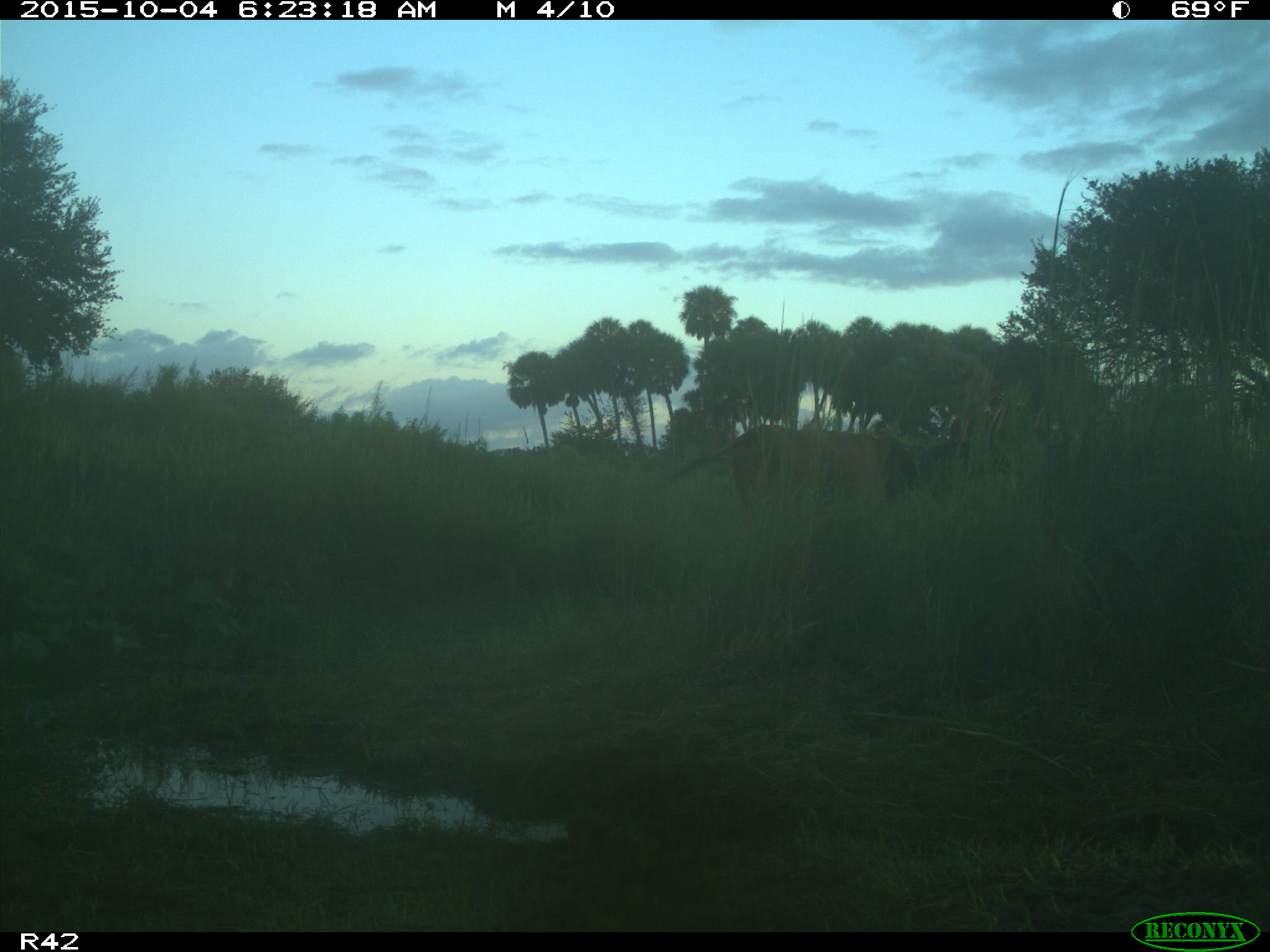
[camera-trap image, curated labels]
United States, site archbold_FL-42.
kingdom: Animalia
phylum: Chordata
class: Mammalia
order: Artiodactyla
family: Bovidae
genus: Bos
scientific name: Bos taurus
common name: domestic cow